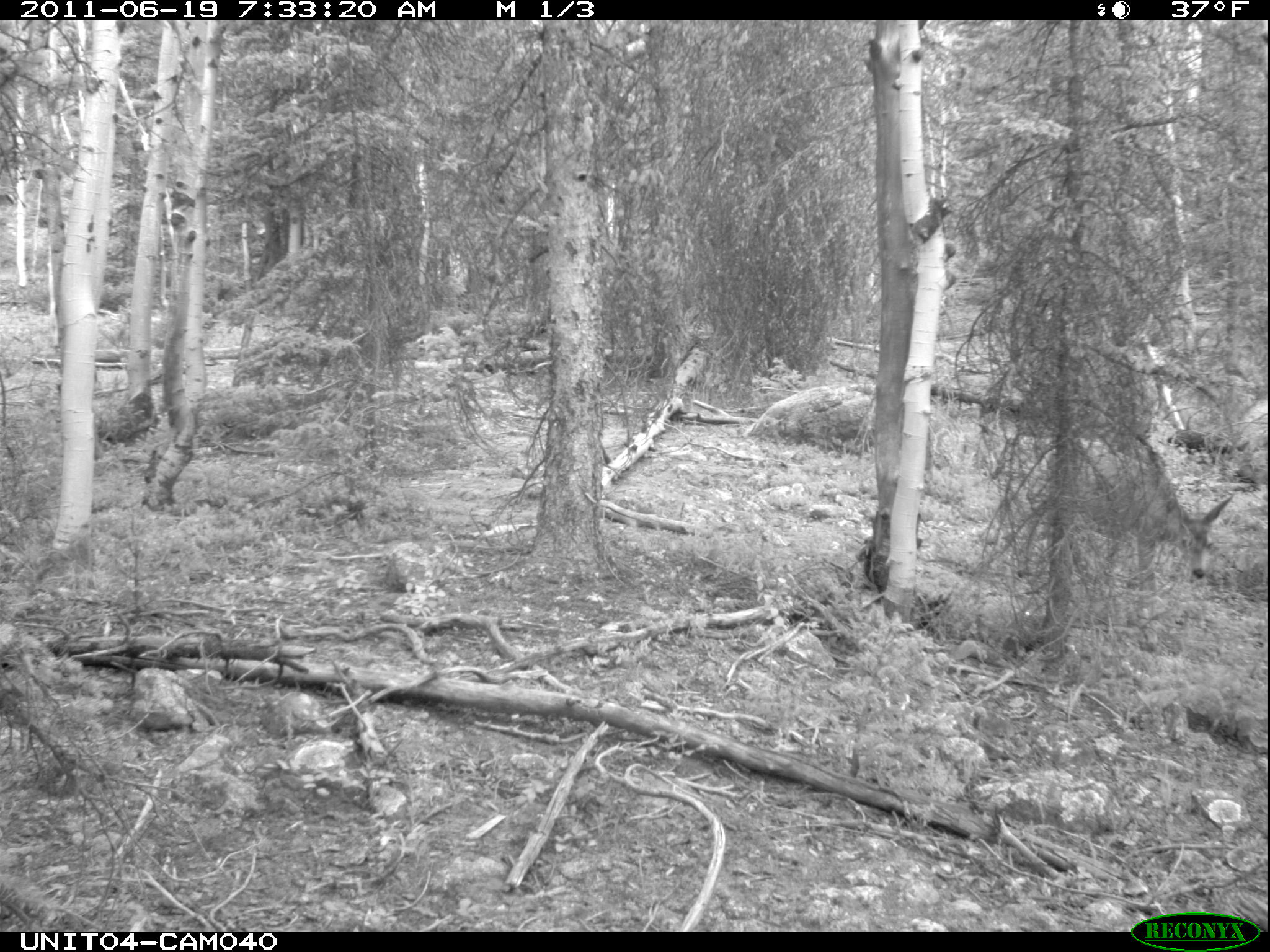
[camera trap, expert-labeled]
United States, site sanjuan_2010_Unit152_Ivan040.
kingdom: Animalia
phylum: Chordata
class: Mammalia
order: Artiodactyla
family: Cervidae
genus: Odocoileus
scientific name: Odocoileus hemionus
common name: mule deer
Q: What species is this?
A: Odocoileus hemionus (mule deer).